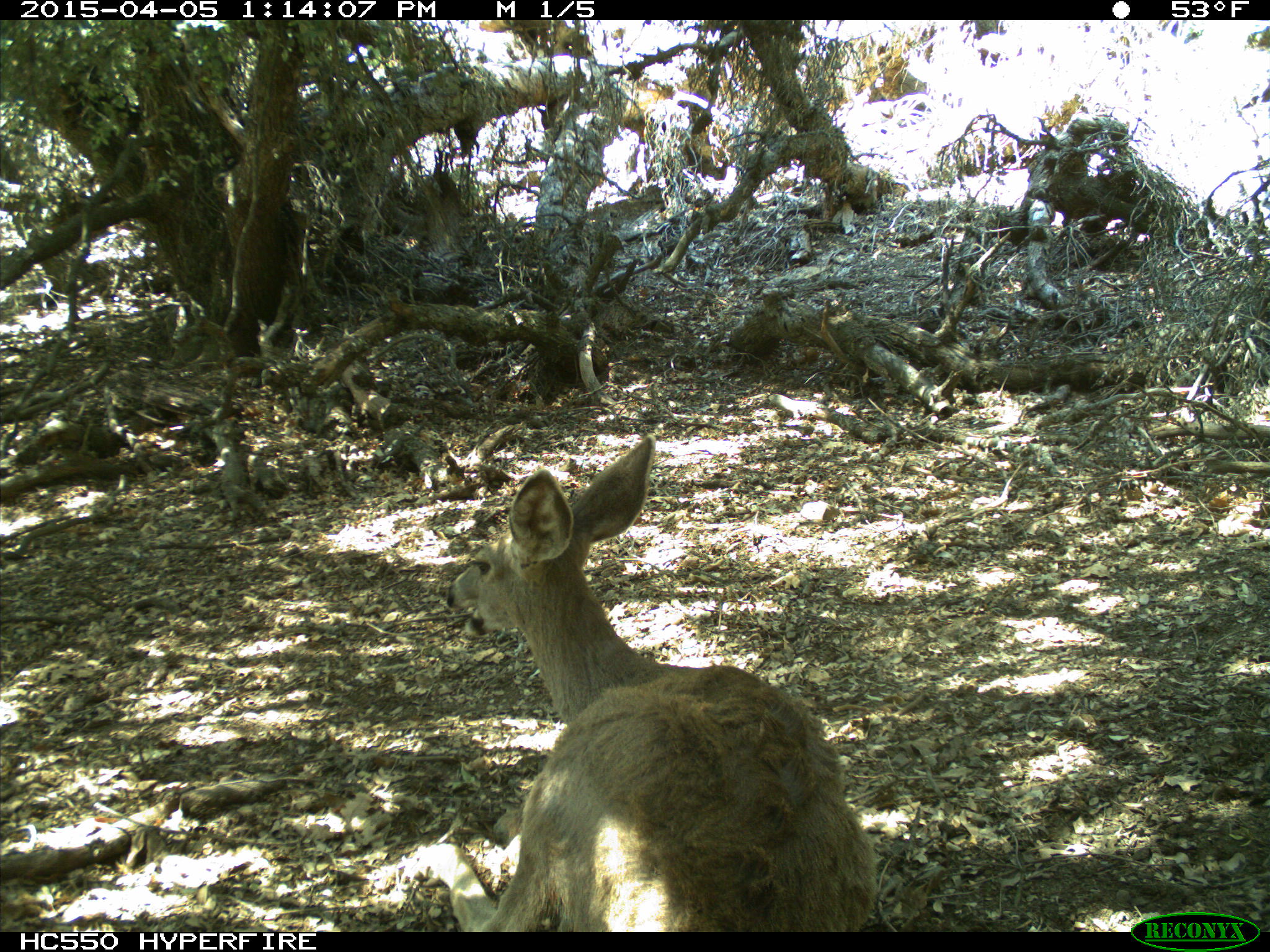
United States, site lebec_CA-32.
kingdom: Animalia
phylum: Chordata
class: Mammalia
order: Artiodactyla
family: Cervidae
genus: Odocoileus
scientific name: Odocoileus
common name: deer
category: unidentified deer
Unidentified deer (deer) (Odocoileus).